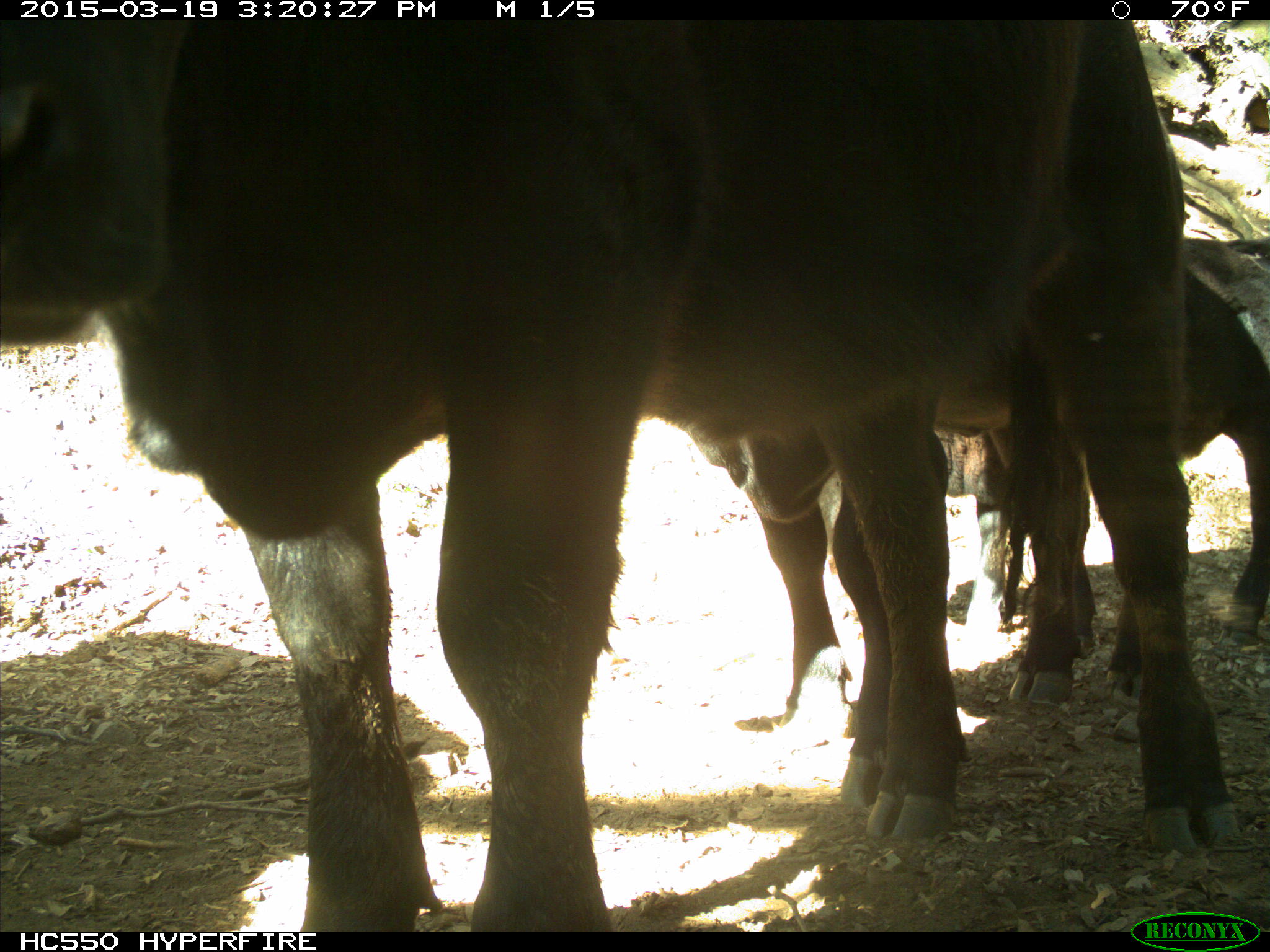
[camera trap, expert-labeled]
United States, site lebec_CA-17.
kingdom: Animalia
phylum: Chordata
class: Mammalia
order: Artiodactyla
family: Bovidae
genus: Bos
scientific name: Bos taurus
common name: domestic cow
Bos taurus (domestic cow).